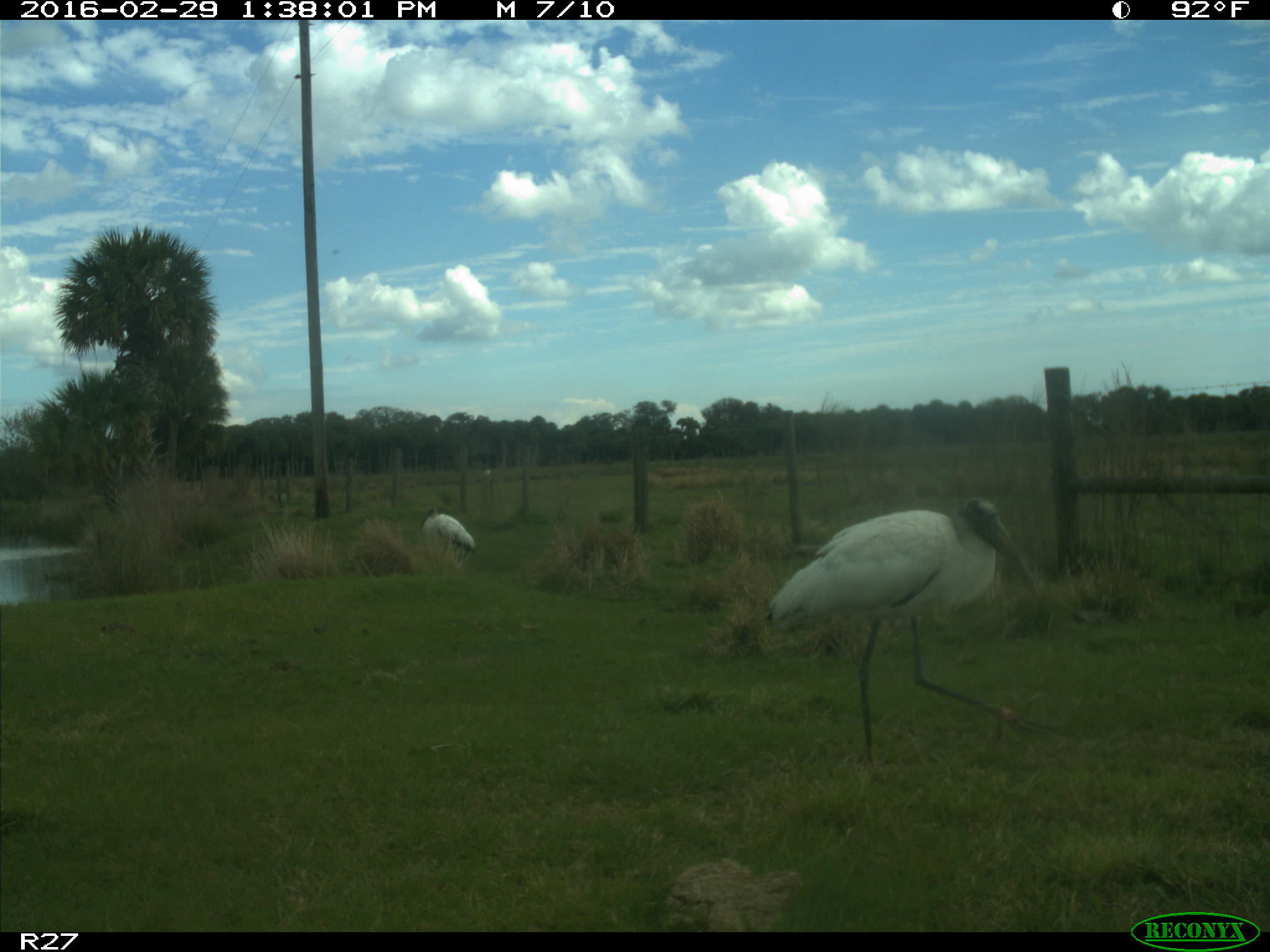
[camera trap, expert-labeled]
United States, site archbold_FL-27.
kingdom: Animalia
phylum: Chordata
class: Aves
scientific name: Aves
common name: birds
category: unidentified bird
Unidentified bird (birds) (Aves).